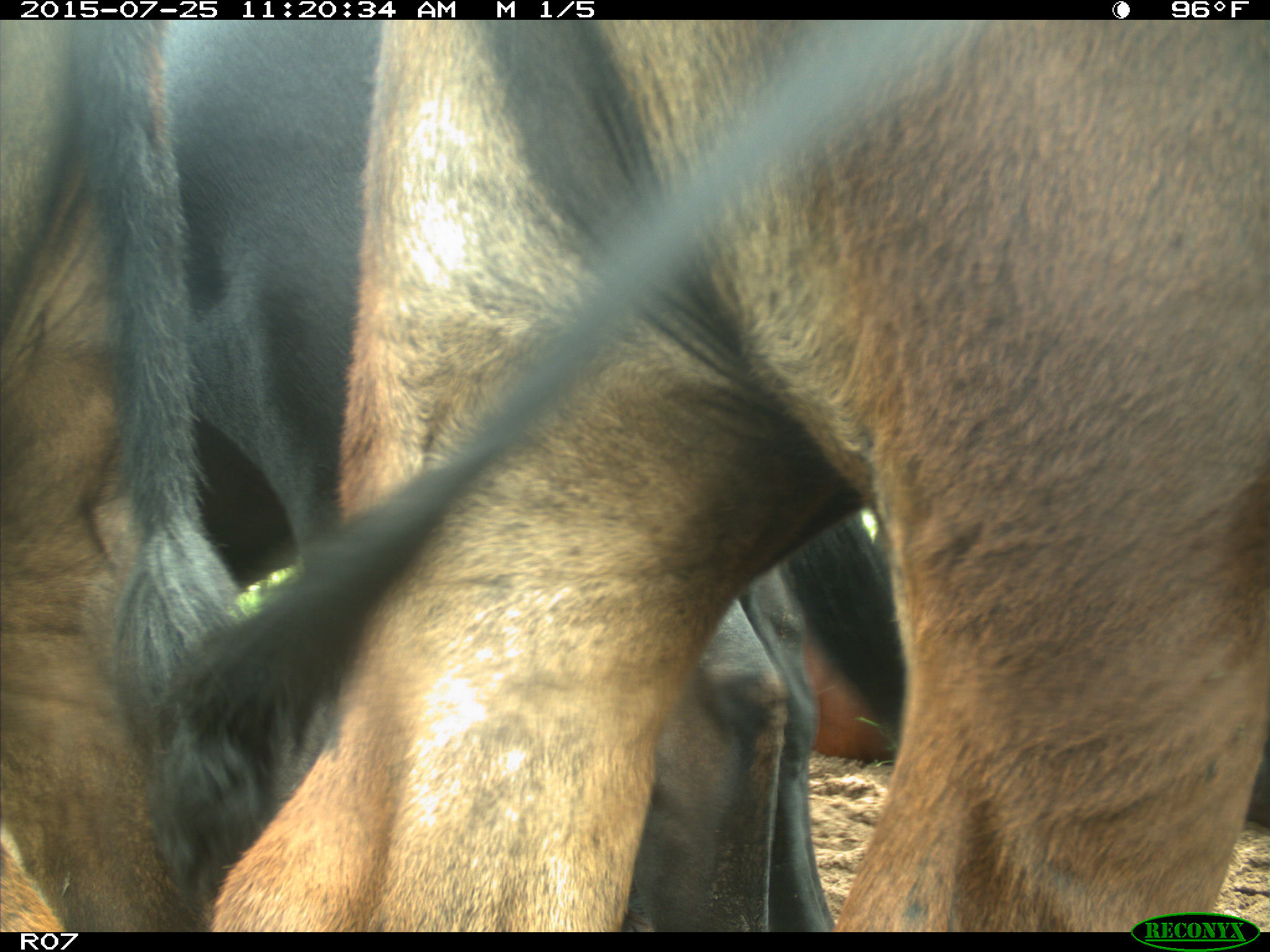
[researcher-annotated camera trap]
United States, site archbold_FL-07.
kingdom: Animalia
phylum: Chordata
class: Mammalia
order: Artiodactyla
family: Bovidae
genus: Bos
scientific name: Bos taurus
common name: domestic cow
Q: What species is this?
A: Bos taurus (domestic cow).